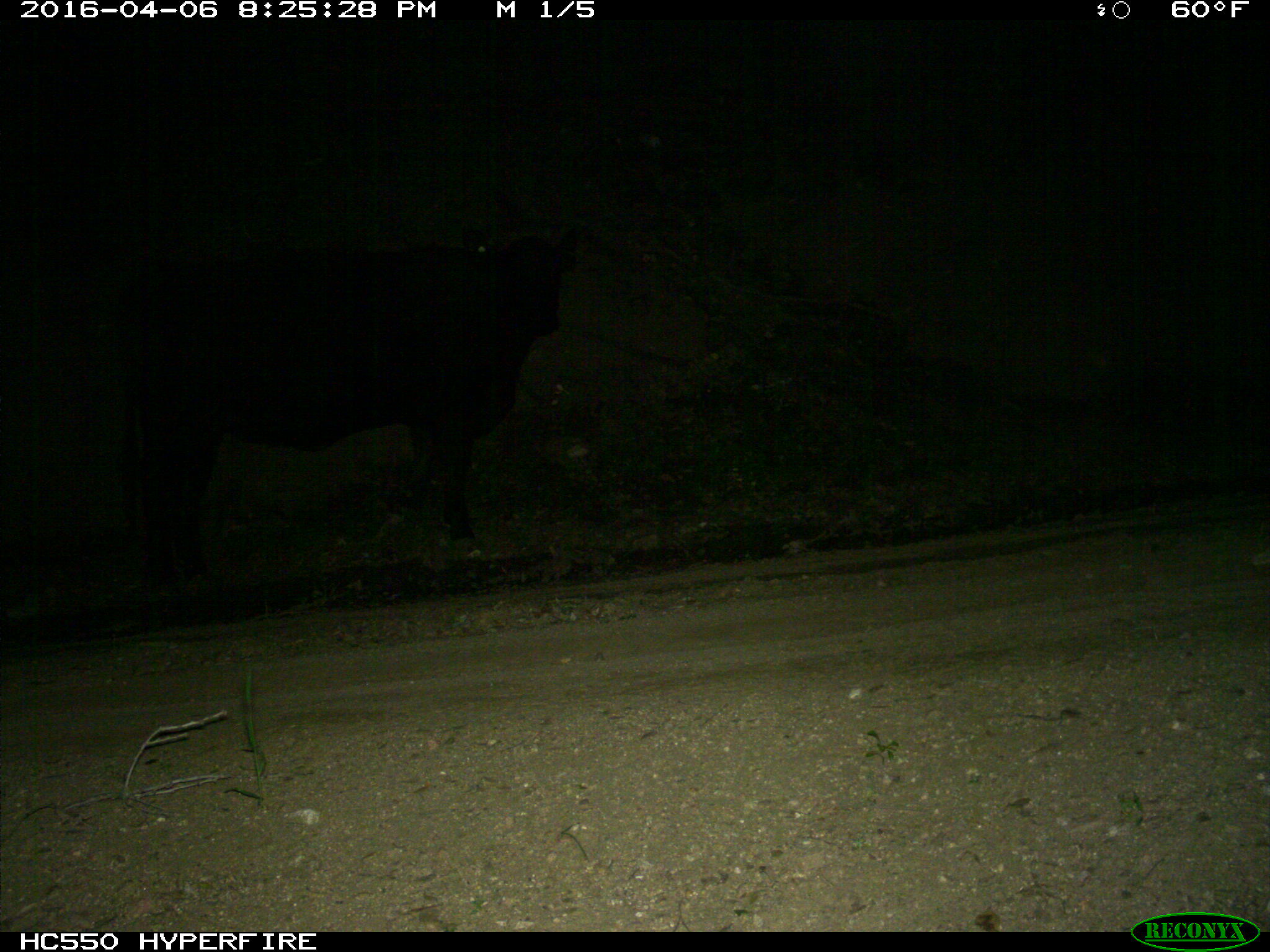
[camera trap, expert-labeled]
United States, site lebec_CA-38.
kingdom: Animalia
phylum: Chordata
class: Mammalia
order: Artiodactyla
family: Bovidae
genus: Bos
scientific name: Bos taurus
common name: domestic cow